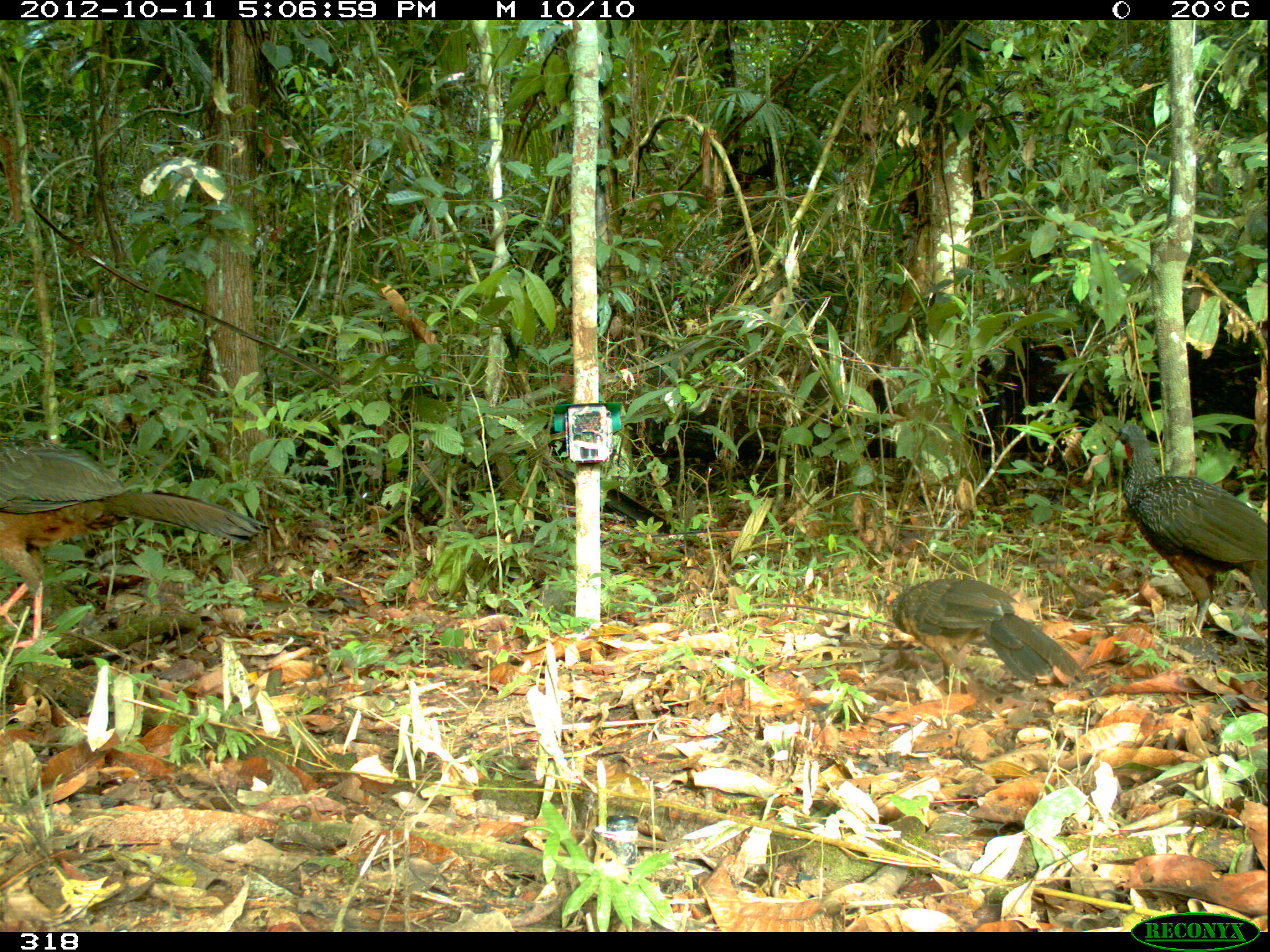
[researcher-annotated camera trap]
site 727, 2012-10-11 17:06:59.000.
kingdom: Animalia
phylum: Chordata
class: Aves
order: Galliformes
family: Cracidae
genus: Penelope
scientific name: Penelope jacquacu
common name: spix's guan